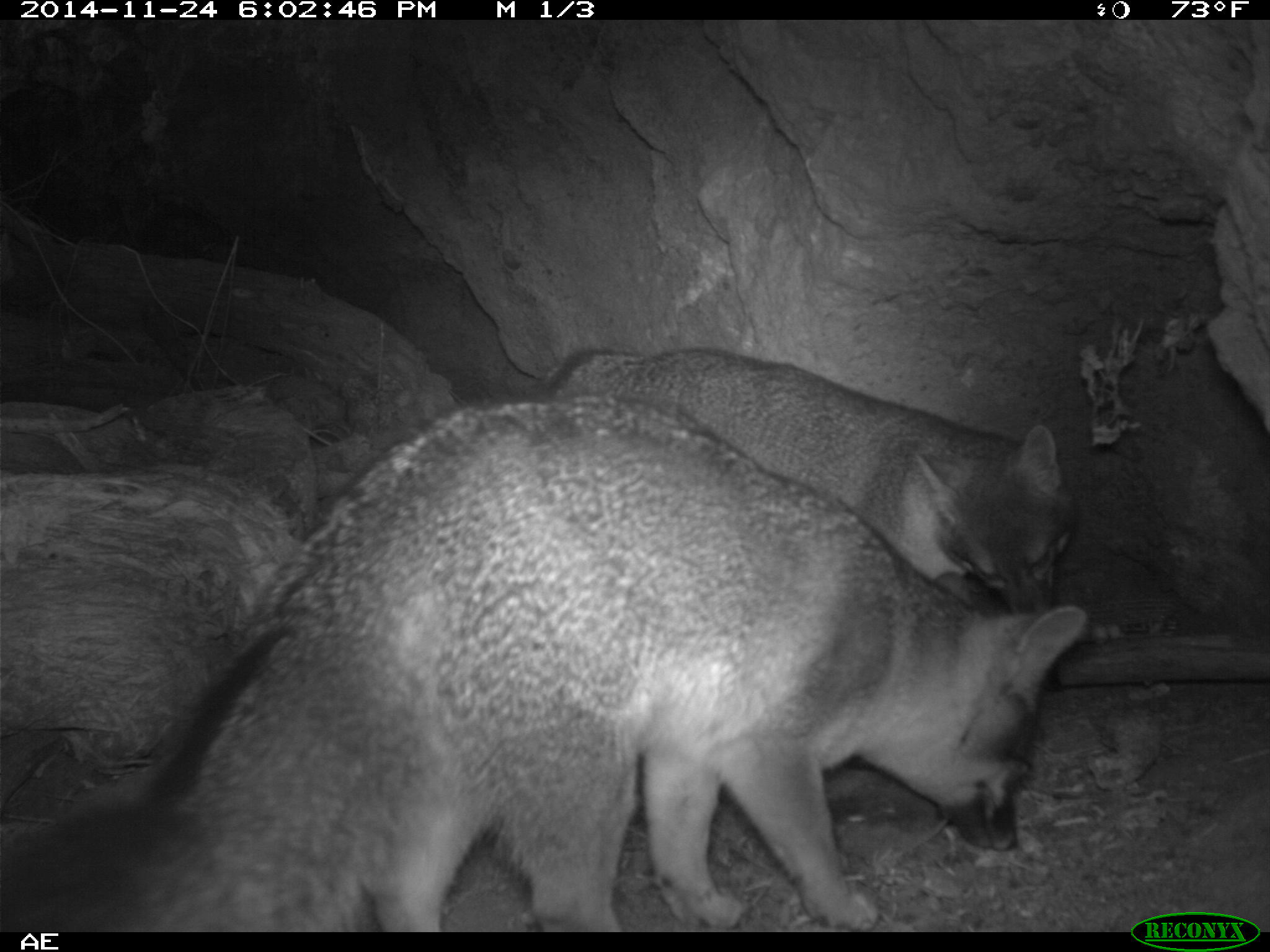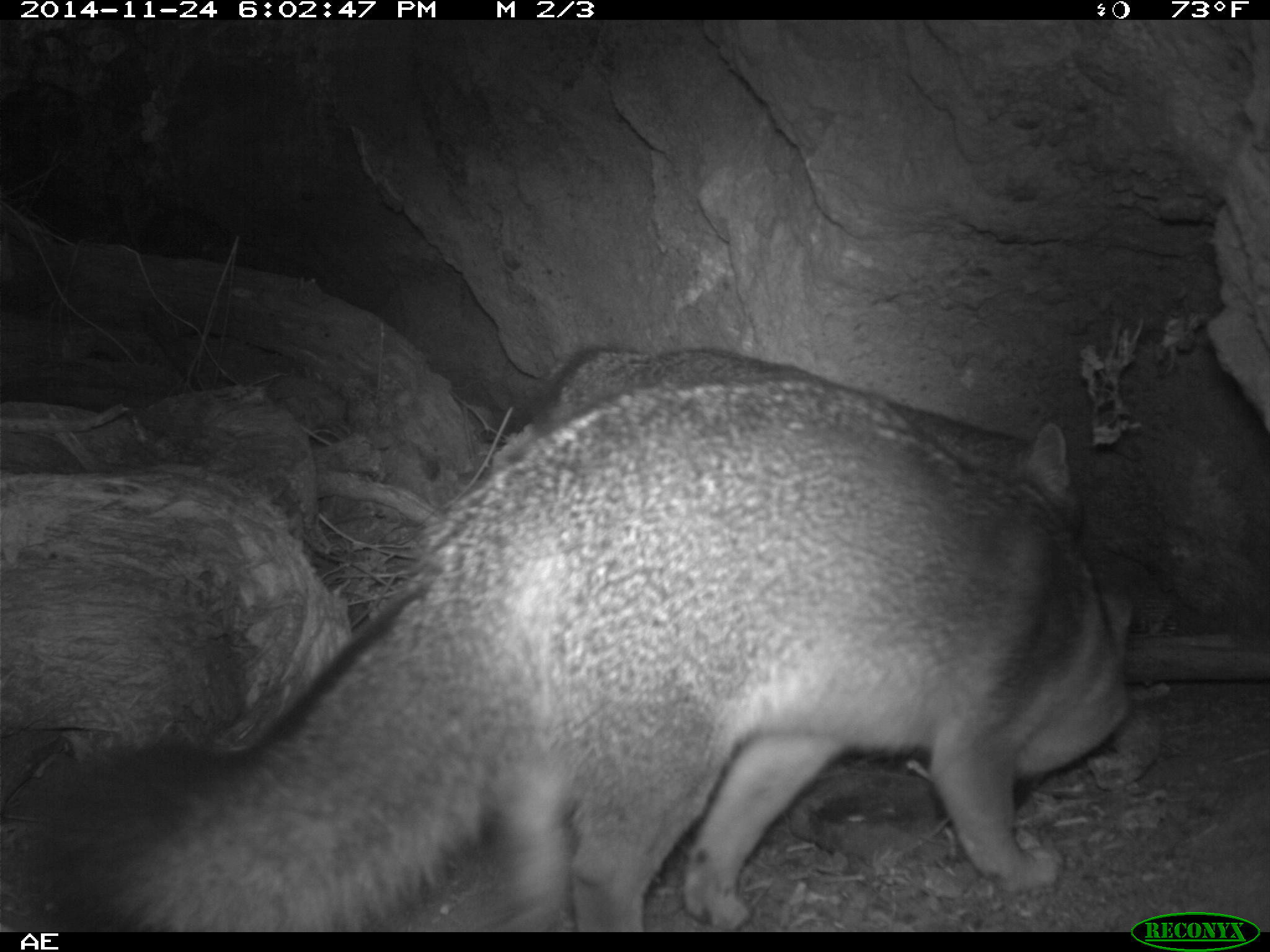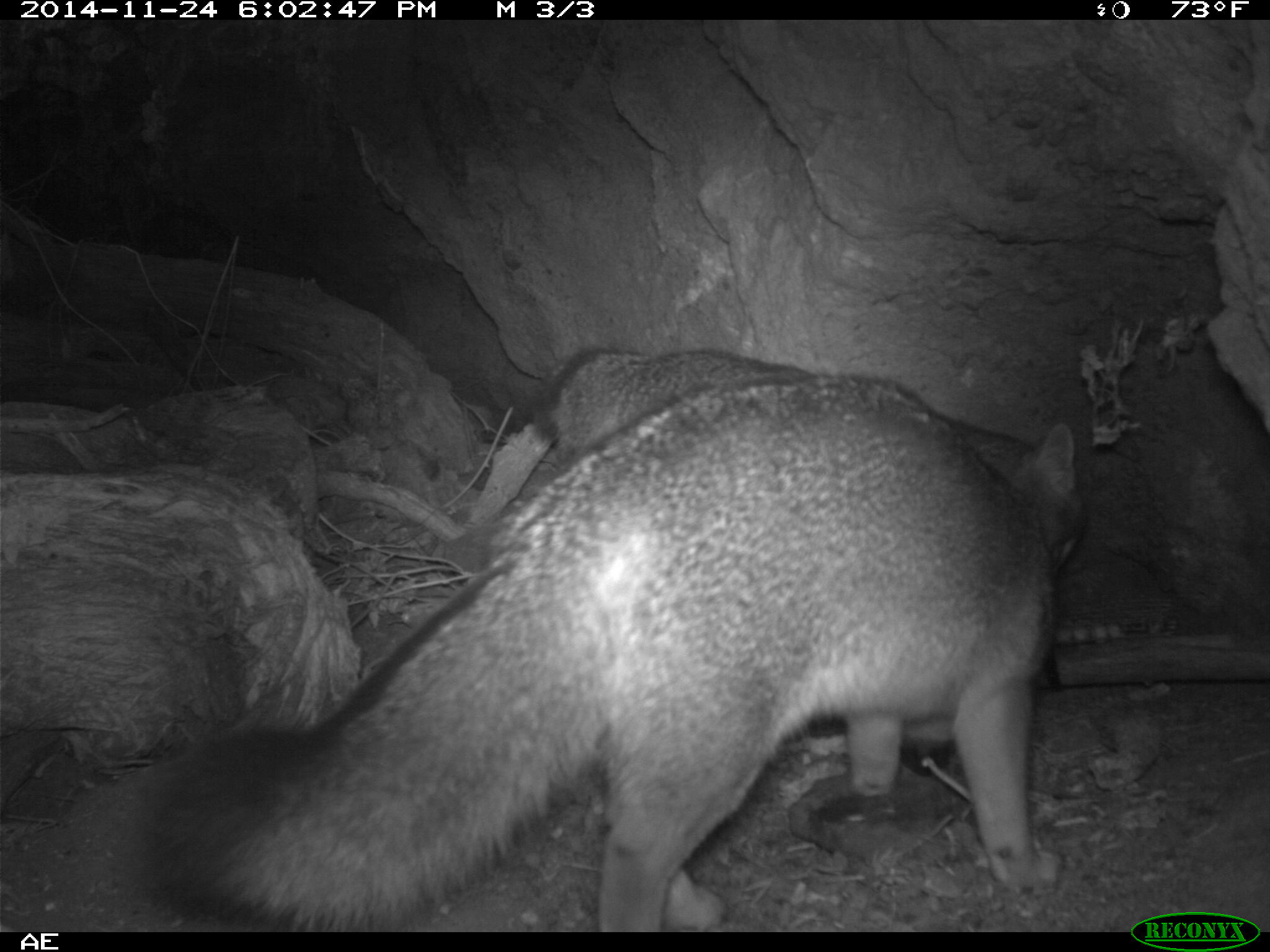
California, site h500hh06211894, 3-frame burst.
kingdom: Animalia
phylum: Chordata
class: Mammalia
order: Carnivora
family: Canidae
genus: Urocyon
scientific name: Urocyon littoralis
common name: island fox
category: fox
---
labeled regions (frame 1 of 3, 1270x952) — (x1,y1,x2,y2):
fox: (2,395,1087,932); (548,347,1076,617)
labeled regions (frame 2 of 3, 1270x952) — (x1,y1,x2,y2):
fox: (0,379,1136,932); (498,341,1086,550)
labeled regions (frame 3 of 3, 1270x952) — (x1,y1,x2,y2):
fox: (145,375,1054,931); (535,347,1085,582)